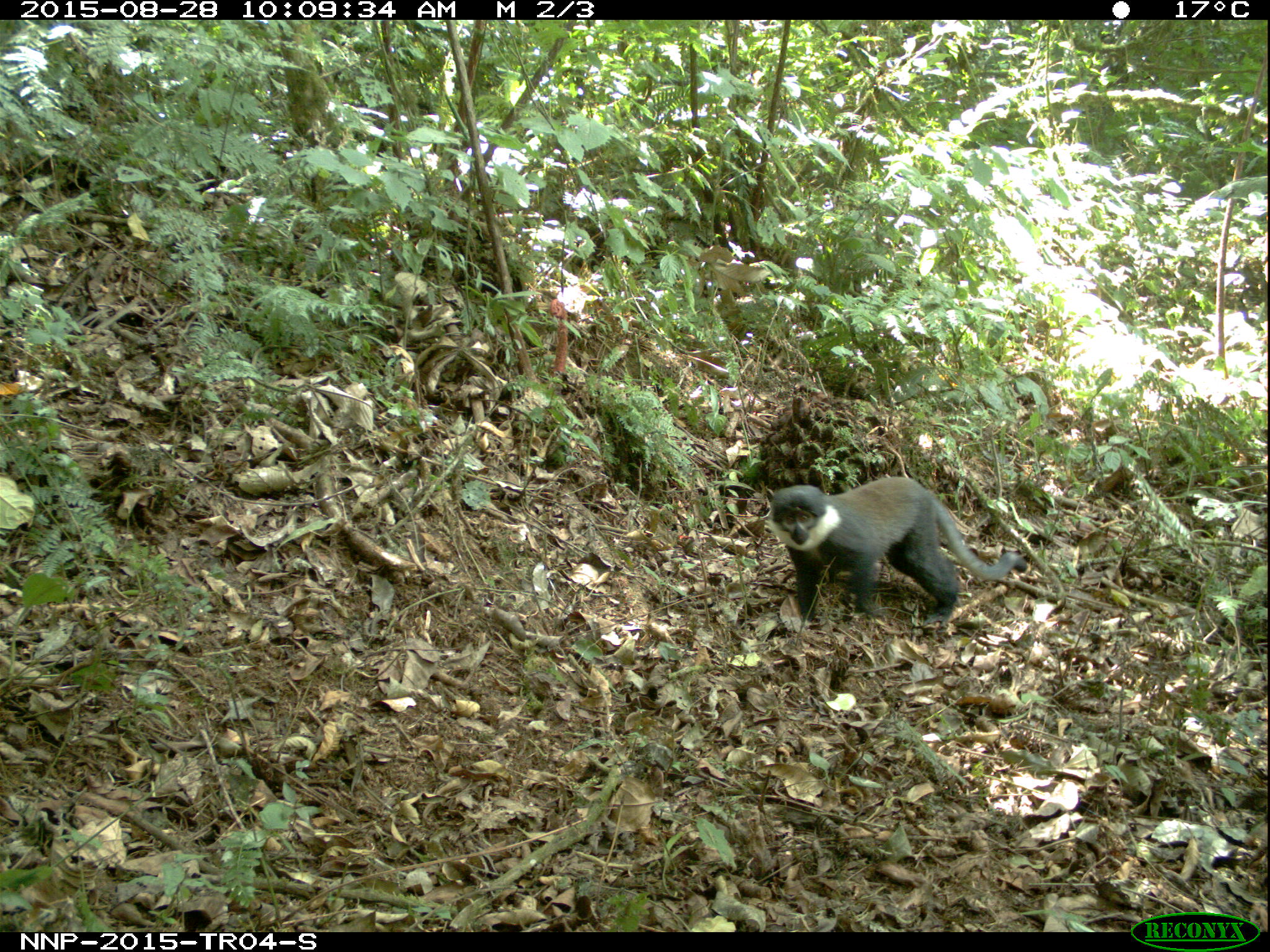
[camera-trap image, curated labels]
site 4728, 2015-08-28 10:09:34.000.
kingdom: Animalia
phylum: Chordata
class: Mammalia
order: Primates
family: Cercopithecidae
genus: Allochrocebus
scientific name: Allochrocebus lhoesti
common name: l'hoest's monkey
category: cercopithecus lhoesti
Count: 1.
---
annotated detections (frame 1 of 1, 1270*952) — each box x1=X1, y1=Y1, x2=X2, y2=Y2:
cercopithecus lhoesti: x1=765, y1=475, x2=1027, y2=632